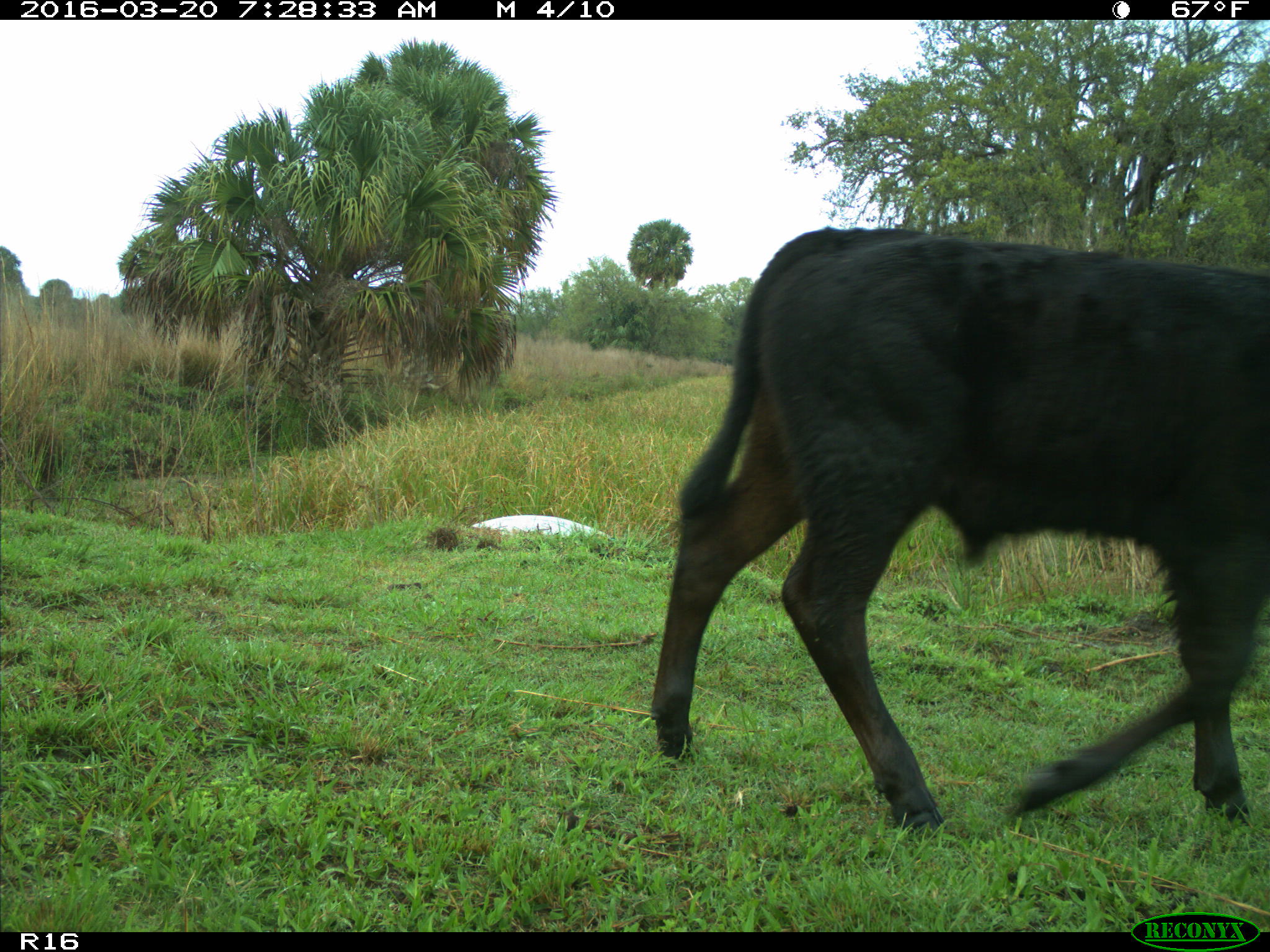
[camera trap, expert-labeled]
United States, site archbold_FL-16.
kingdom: Animalia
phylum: Chordata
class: Mammalia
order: Artiodactyla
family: Bovidae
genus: Bos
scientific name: Bos taurus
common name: domestic cow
Bos taurus (domestic cow).